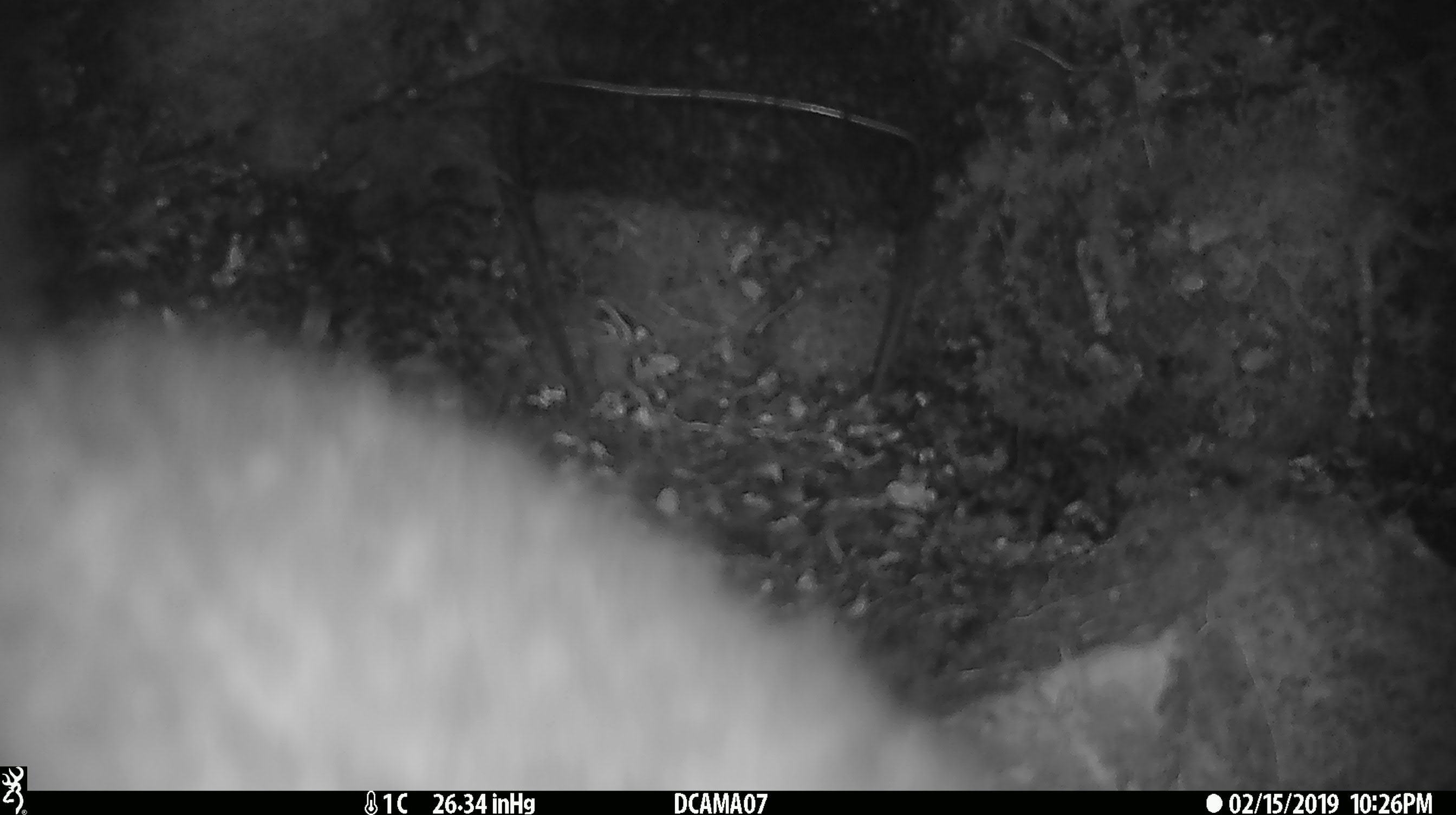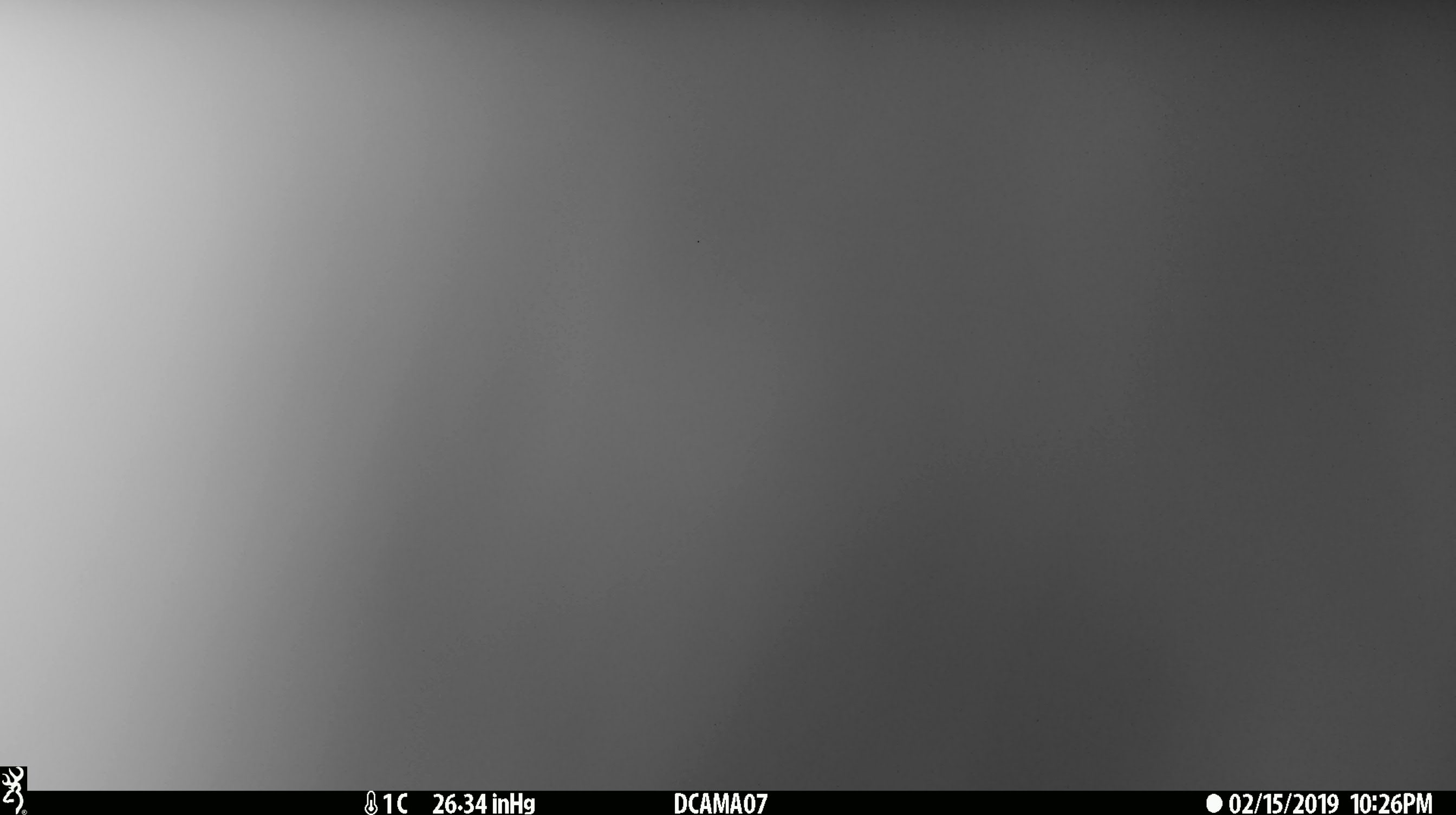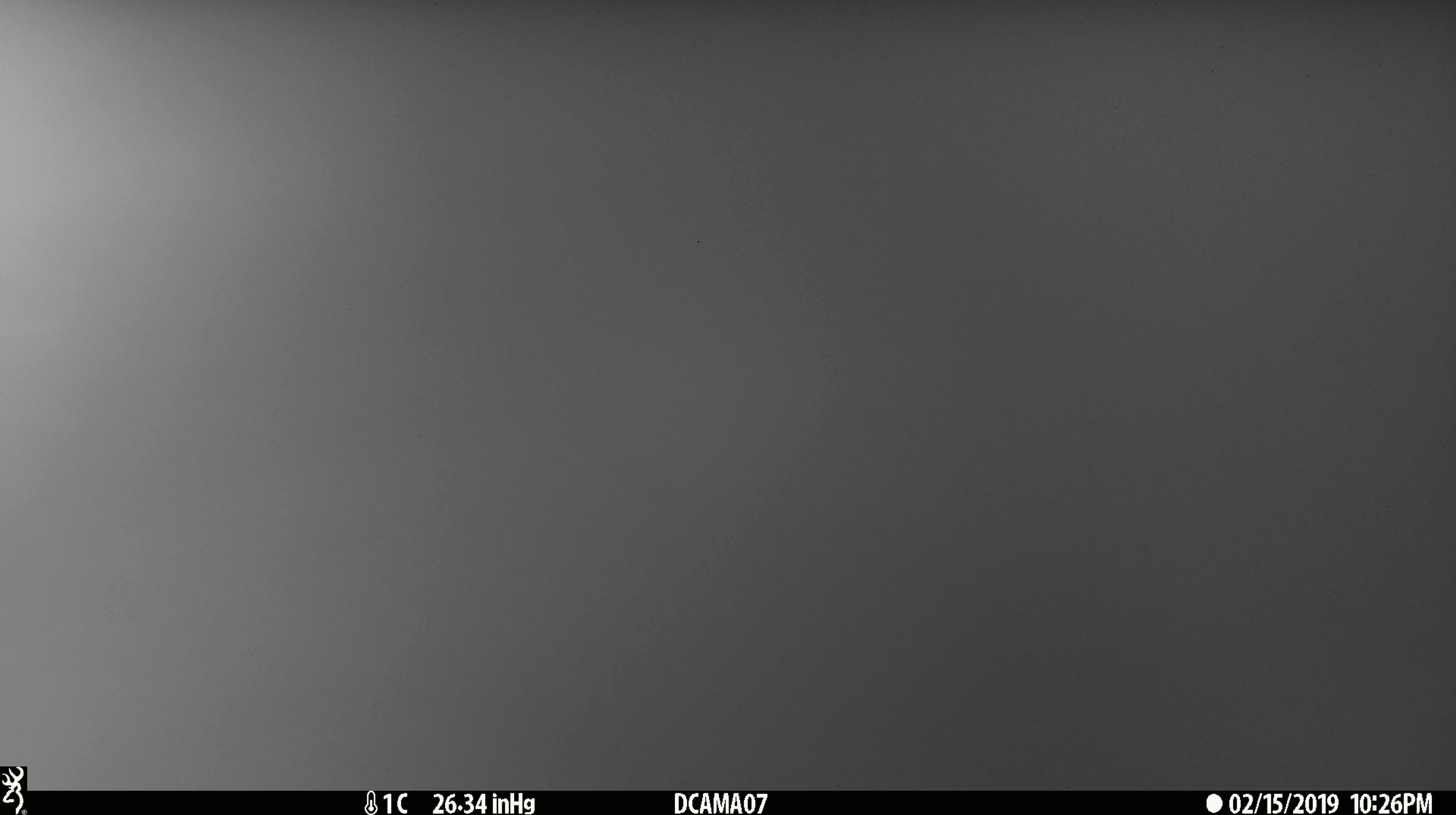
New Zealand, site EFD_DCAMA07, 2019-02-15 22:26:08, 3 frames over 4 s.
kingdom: Animalia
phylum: Chordata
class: Mammalia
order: Diprotodontia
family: Phalangeridae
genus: Trichosurus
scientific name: Trichosurus vulpecula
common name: common brushtail possum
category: possum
Possum (common brushtail possum) (Trichosurus vulpecula).